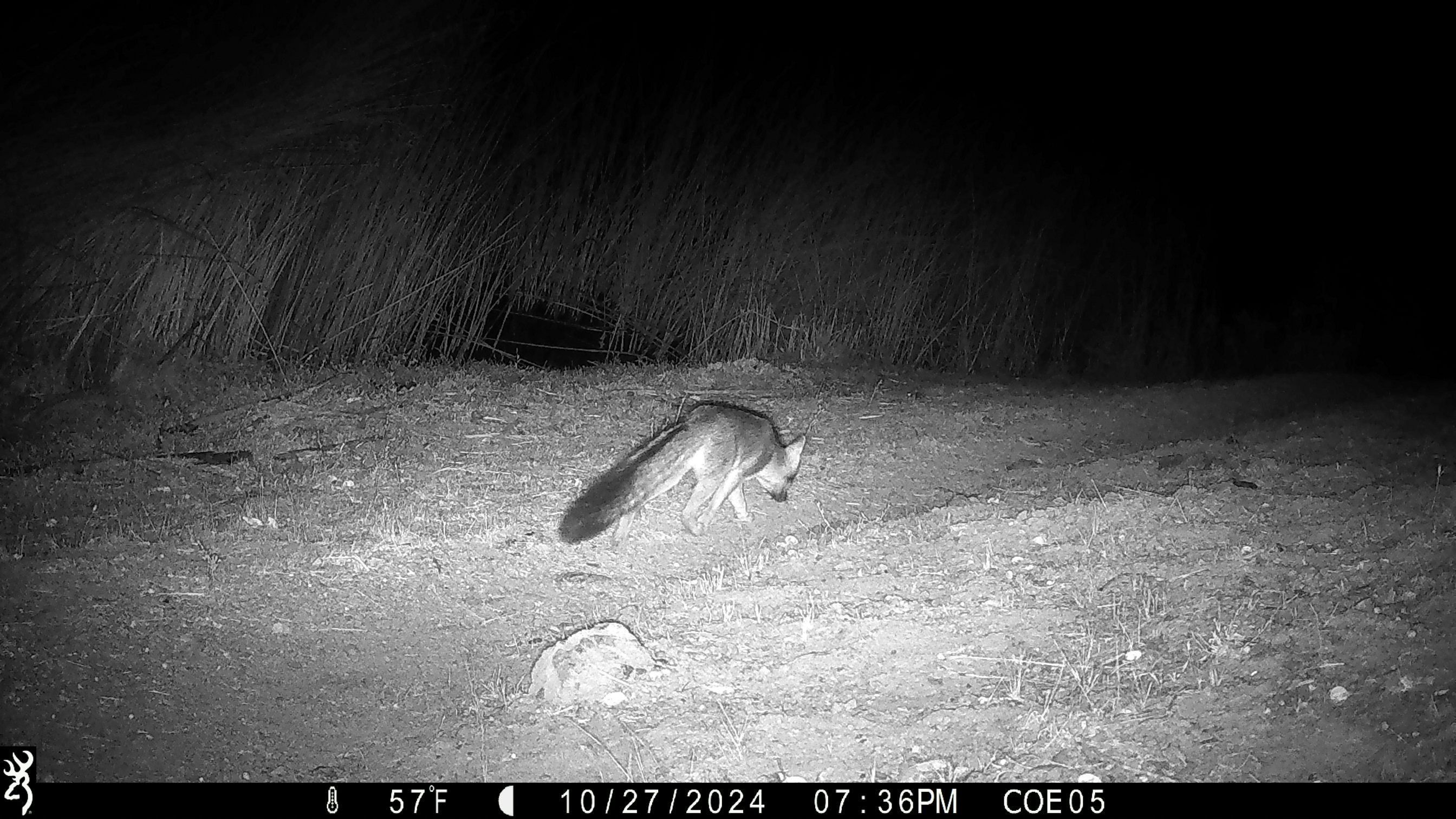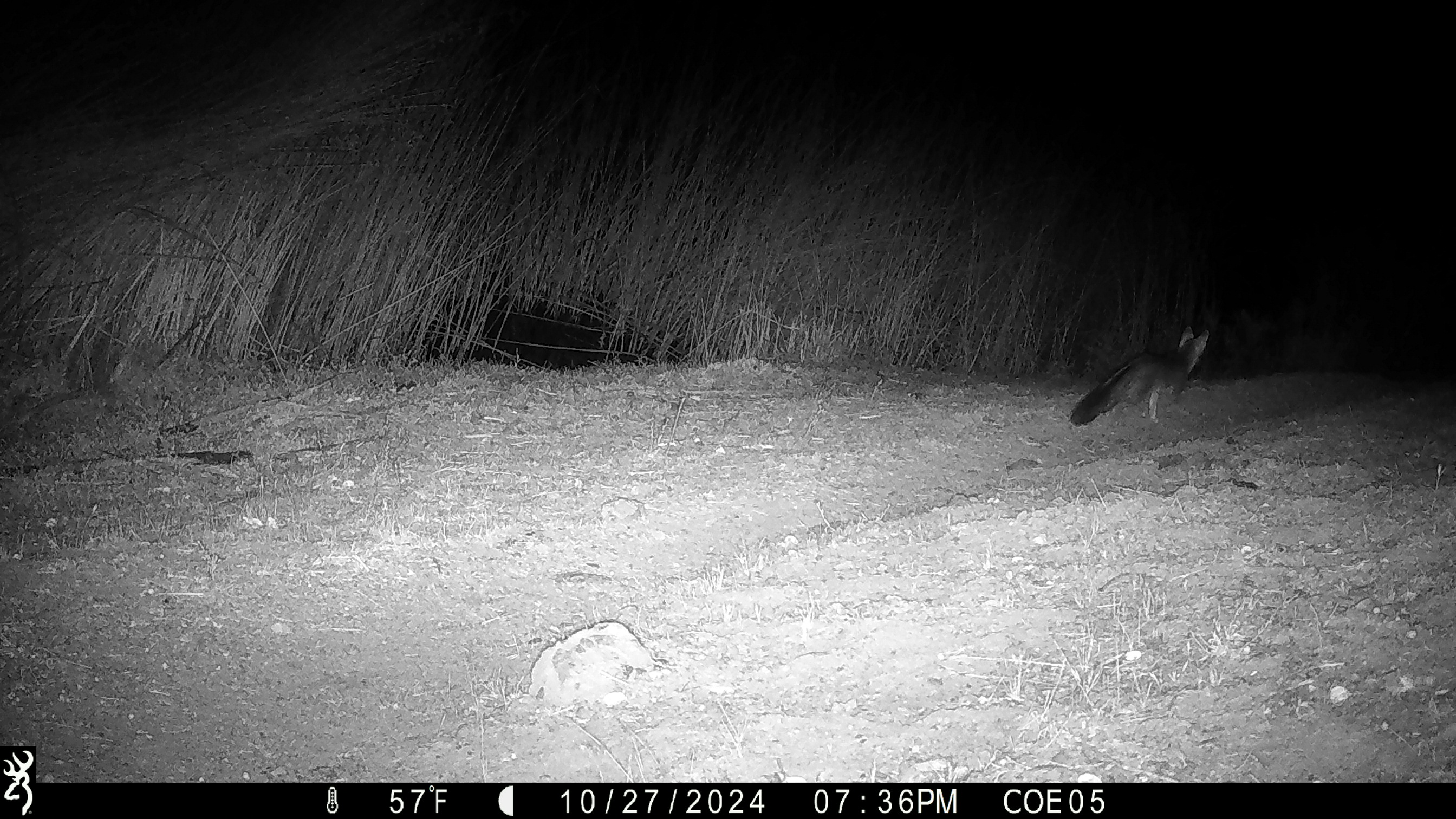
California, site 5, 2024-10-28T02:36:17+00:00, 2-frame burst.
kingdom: Animalia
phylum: Chordata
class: Mammalia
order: Carnivora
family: Canidae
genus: Urocyon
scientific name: Urocyon cinereoargenteus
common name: gray fox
Gray fox (Urocyon cinereoargenteus).